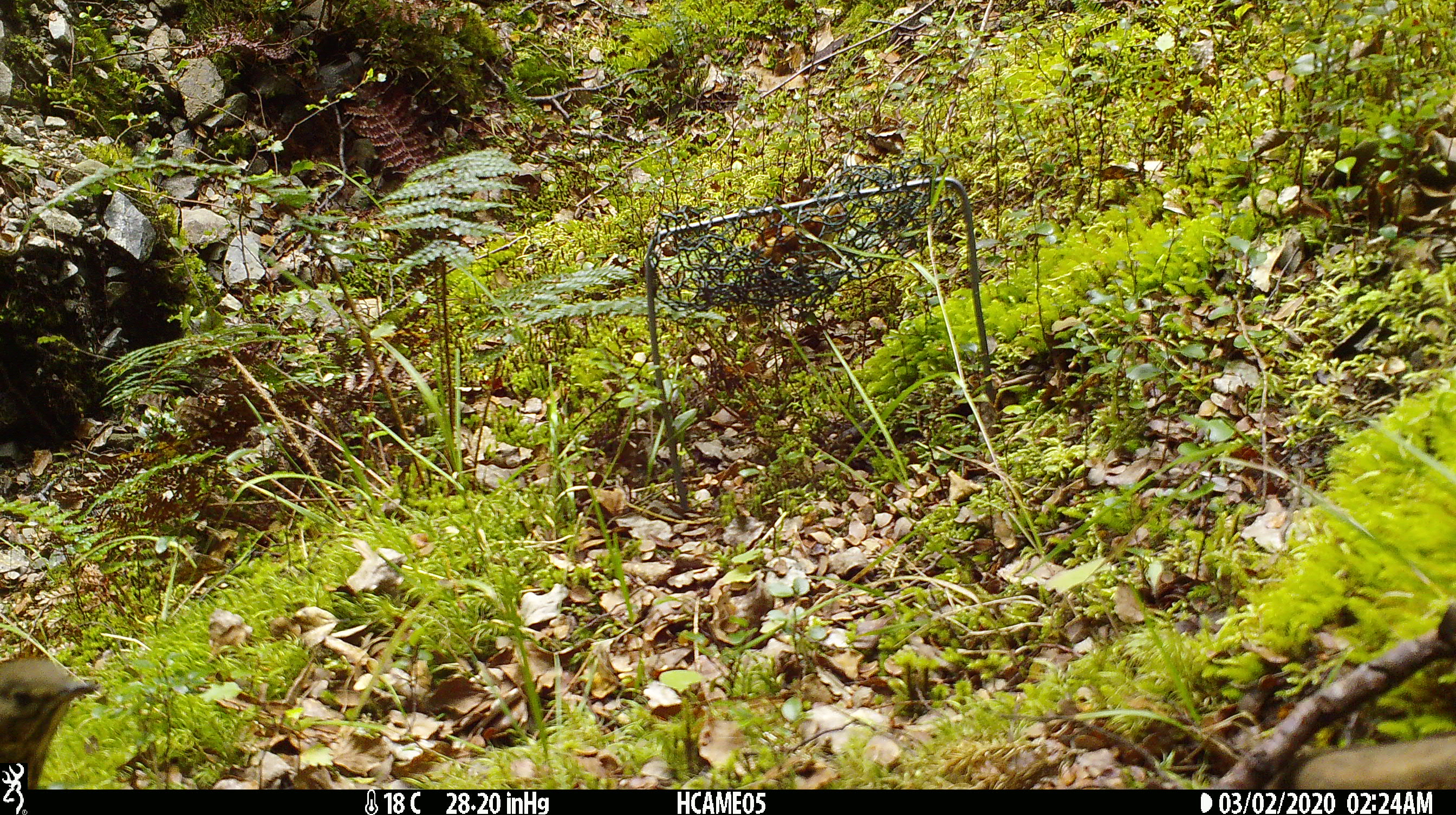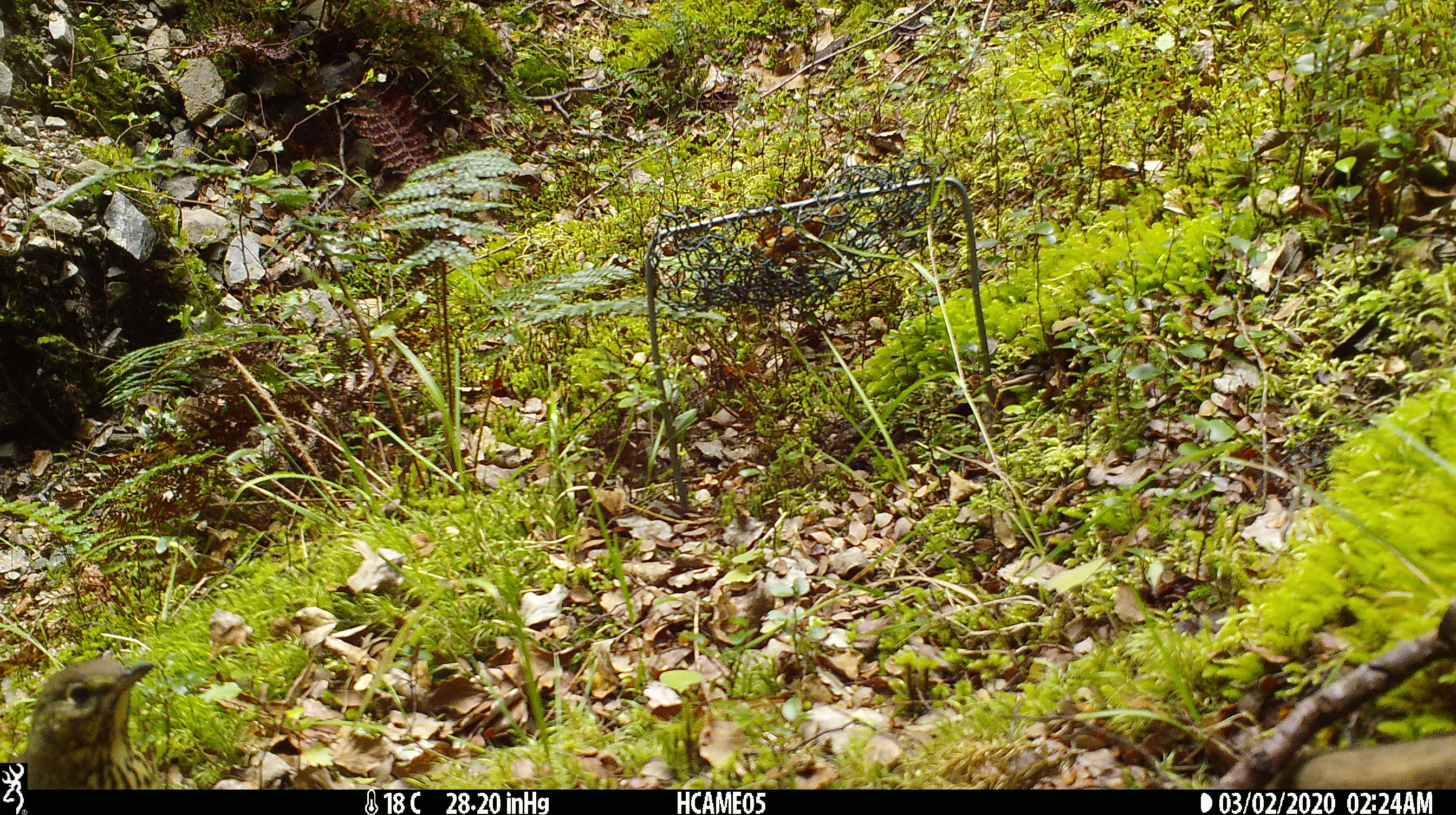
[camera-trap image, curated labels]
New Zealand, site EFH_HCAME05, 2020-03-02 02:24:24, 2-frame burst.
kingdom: Animalia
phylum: Chordata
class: Aves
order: Passeriformes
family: Turdidae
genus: Turdus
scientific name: Turdus philomelos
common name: song thrush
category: thrush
Thrush (song thrush) (Turdus philomelos).